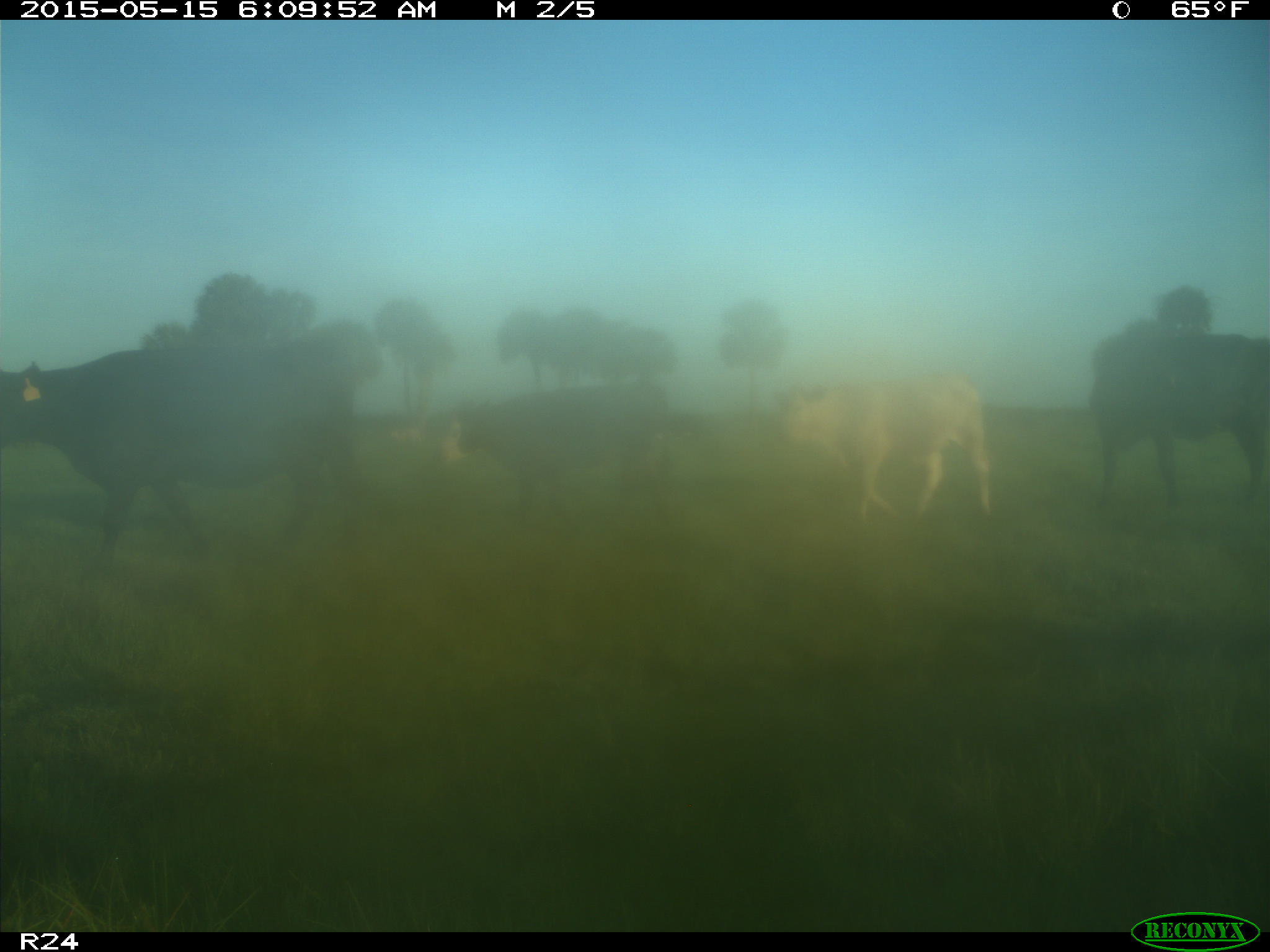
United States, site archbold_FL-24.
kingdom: Animalia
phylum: Chordata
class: Mammalia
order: Artiodactyla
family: Bovidae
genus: Bos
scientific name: Bos taurus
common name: domestic cow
Bos taurus (domestic cow).